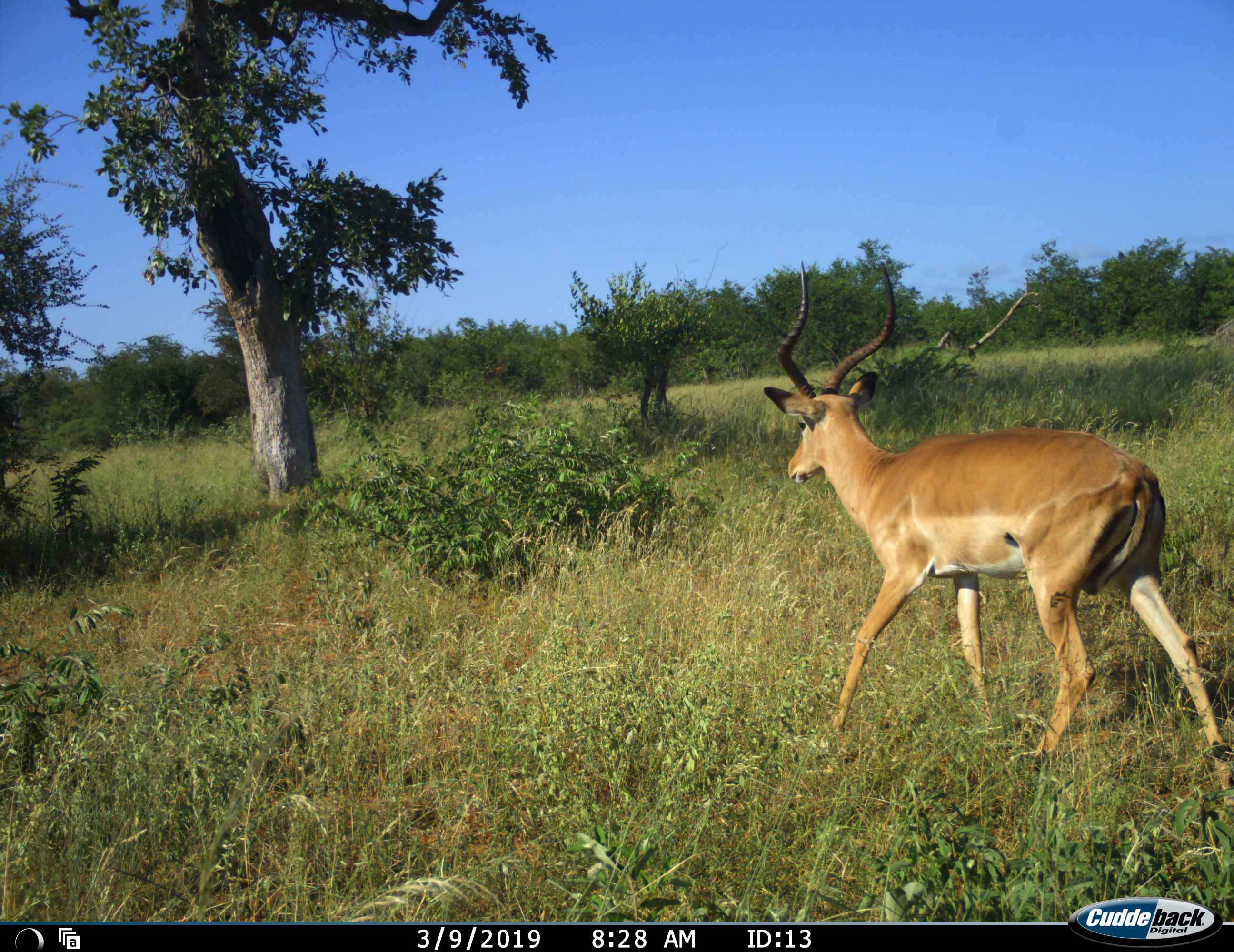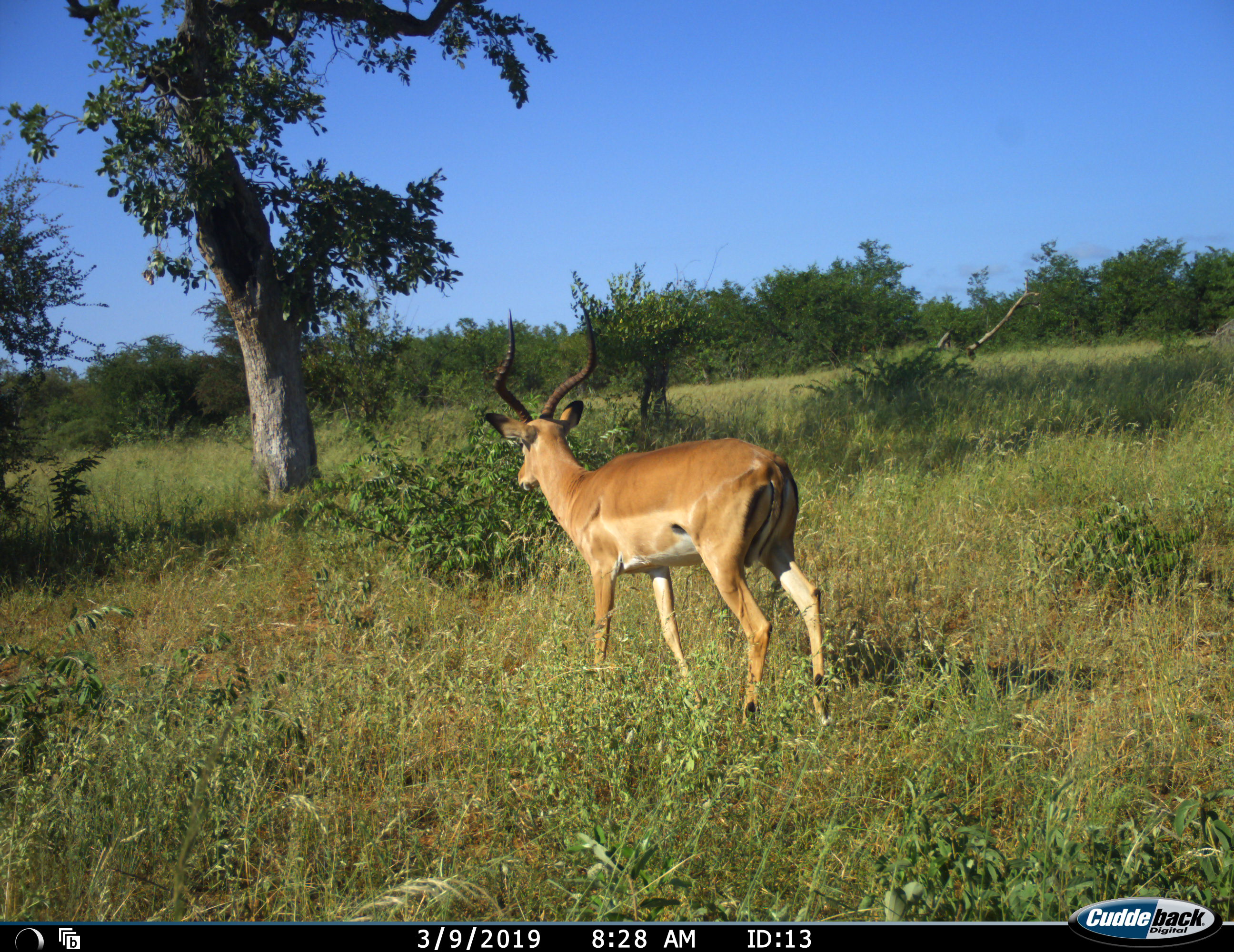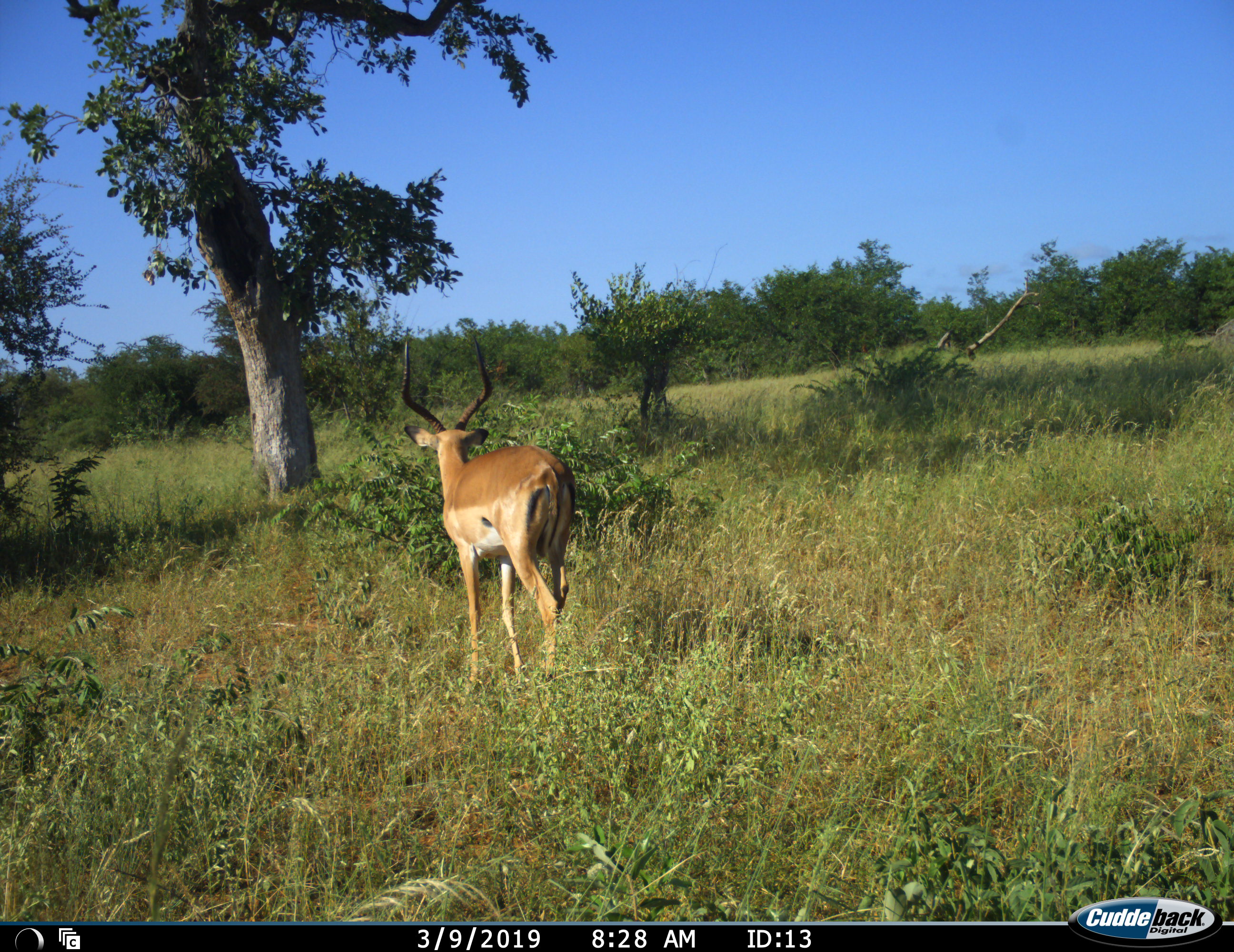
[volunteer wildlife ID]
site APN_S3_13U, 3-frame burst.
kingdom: Animalia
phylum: Chordata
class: Mammalia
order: Artiodactyla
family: Bovidae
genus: Aepyceros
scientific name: Aepyceros melampus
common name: impala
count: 1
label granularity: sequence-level